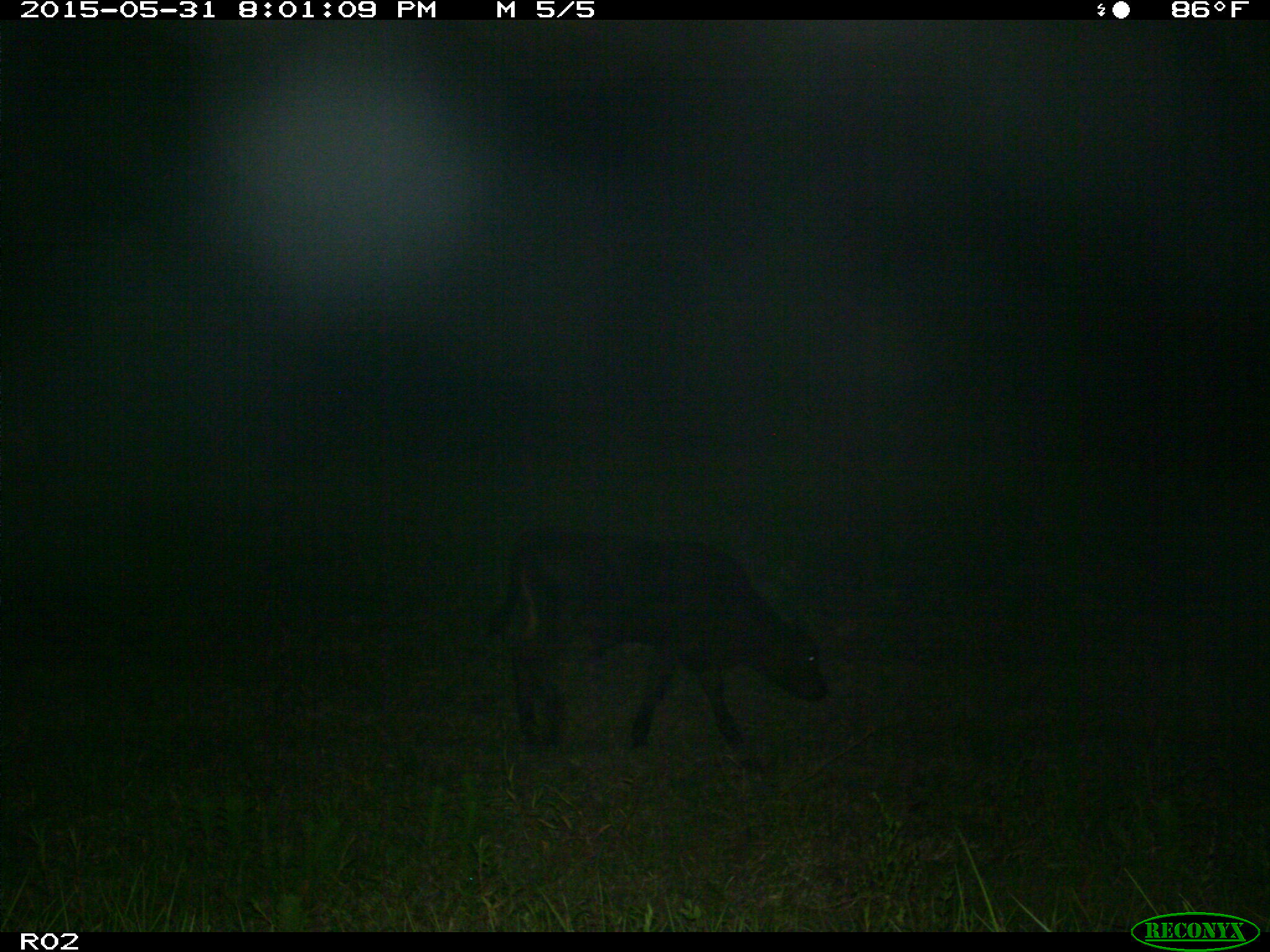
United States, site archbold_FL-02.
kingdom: Animalia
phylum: Chordata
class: Mammalia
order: Artiodactyla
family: Bovidae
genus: Bos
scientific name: Bos taurus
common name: domestic cow